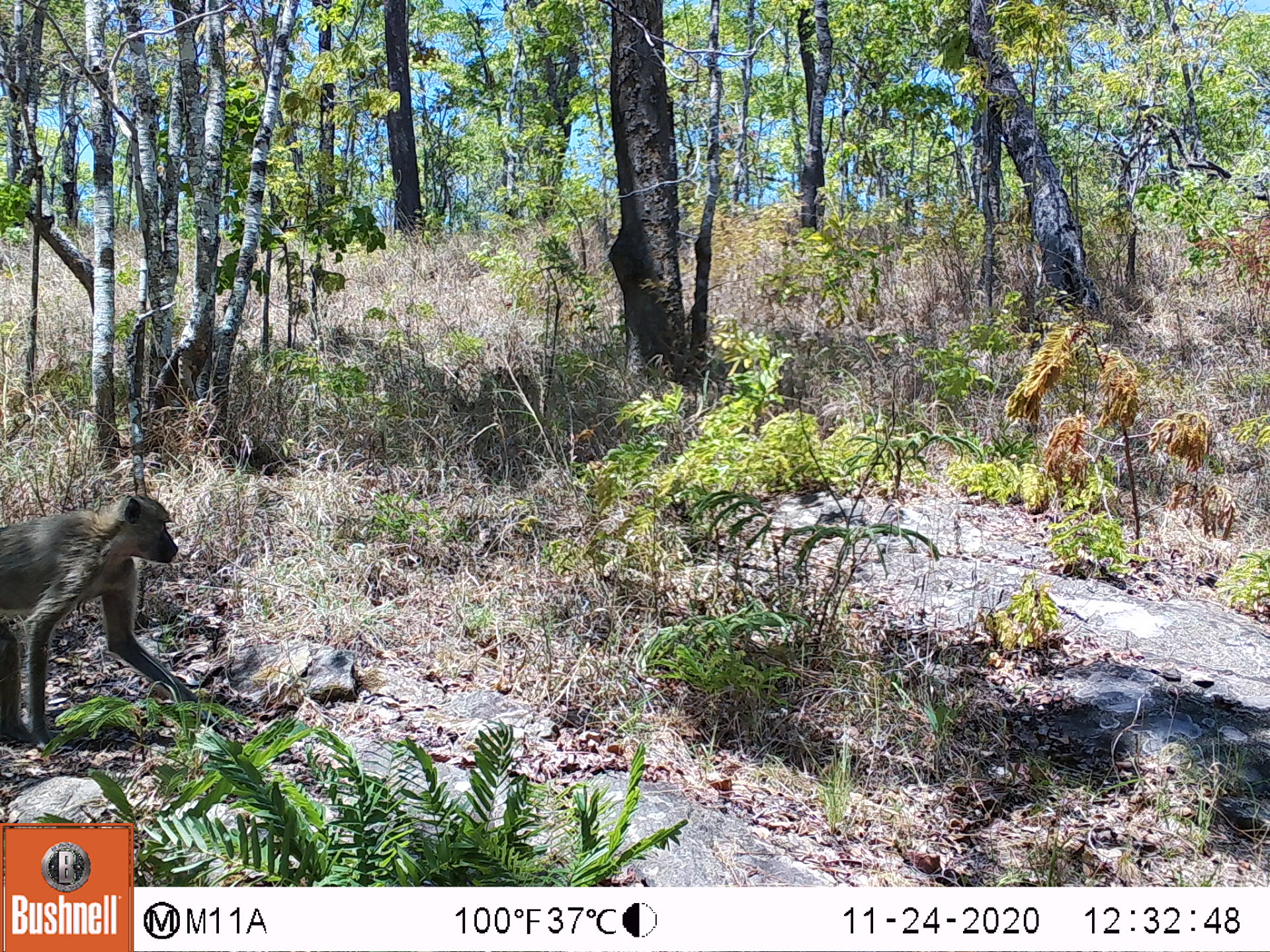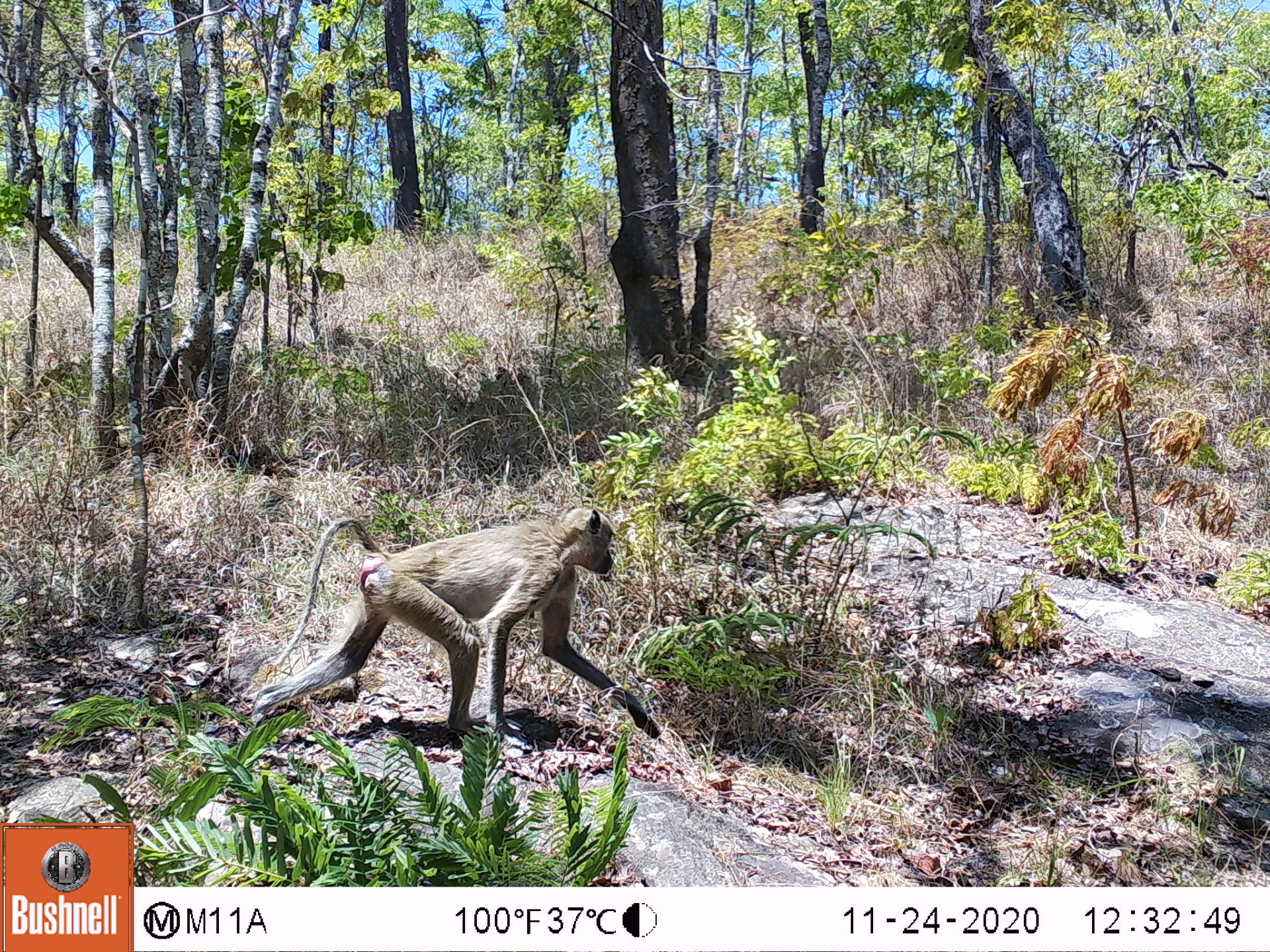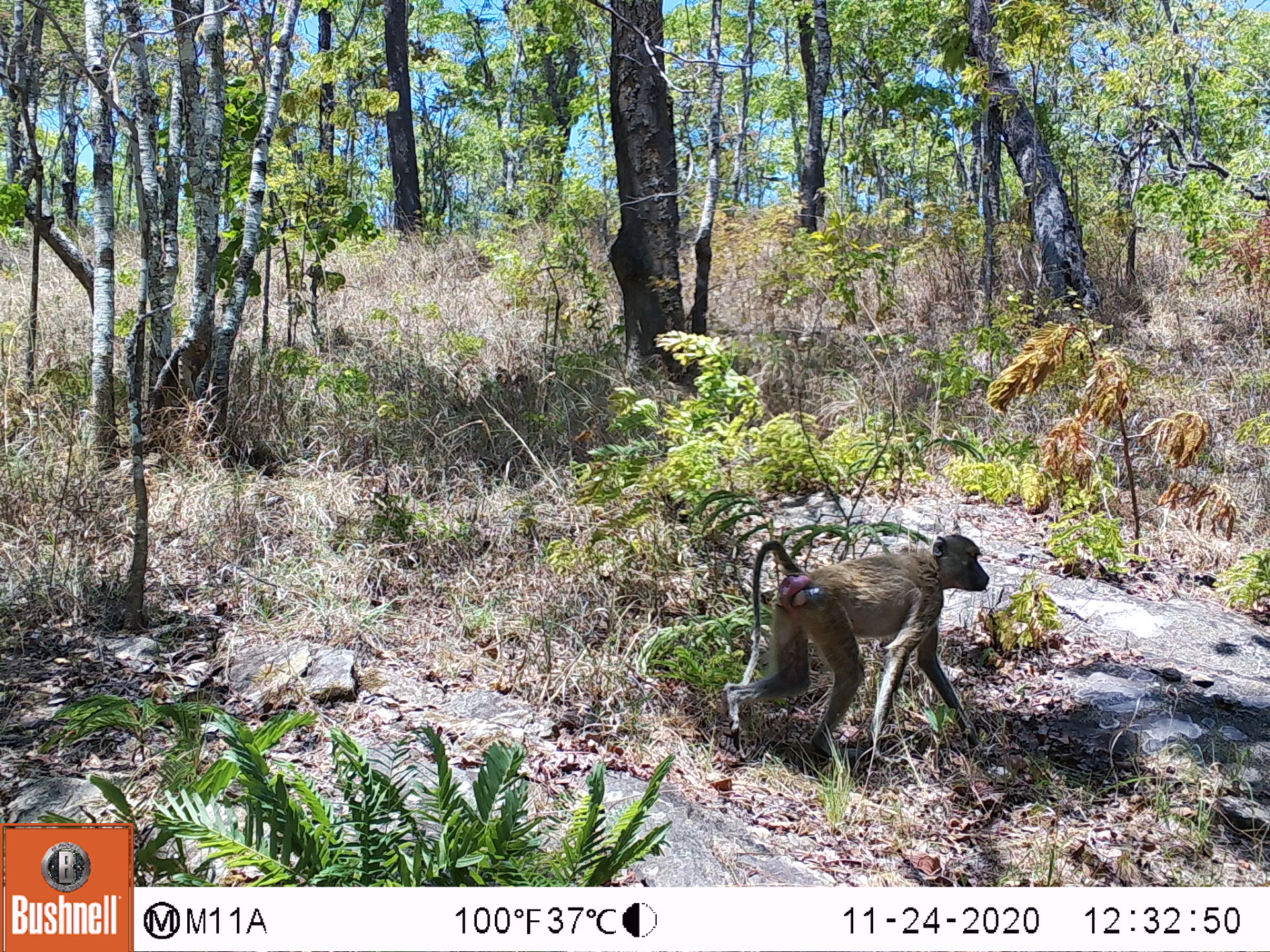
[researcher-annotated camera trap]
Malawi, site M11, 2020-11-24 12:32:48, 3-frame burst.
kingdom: Animalia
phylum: Chordata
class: Mammalia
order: Primates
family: Cercopithecidae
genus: Papio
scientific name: Papio cynocephalus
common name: yellow baboon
Yellow baboon (Papio cynocephalus), count 1.